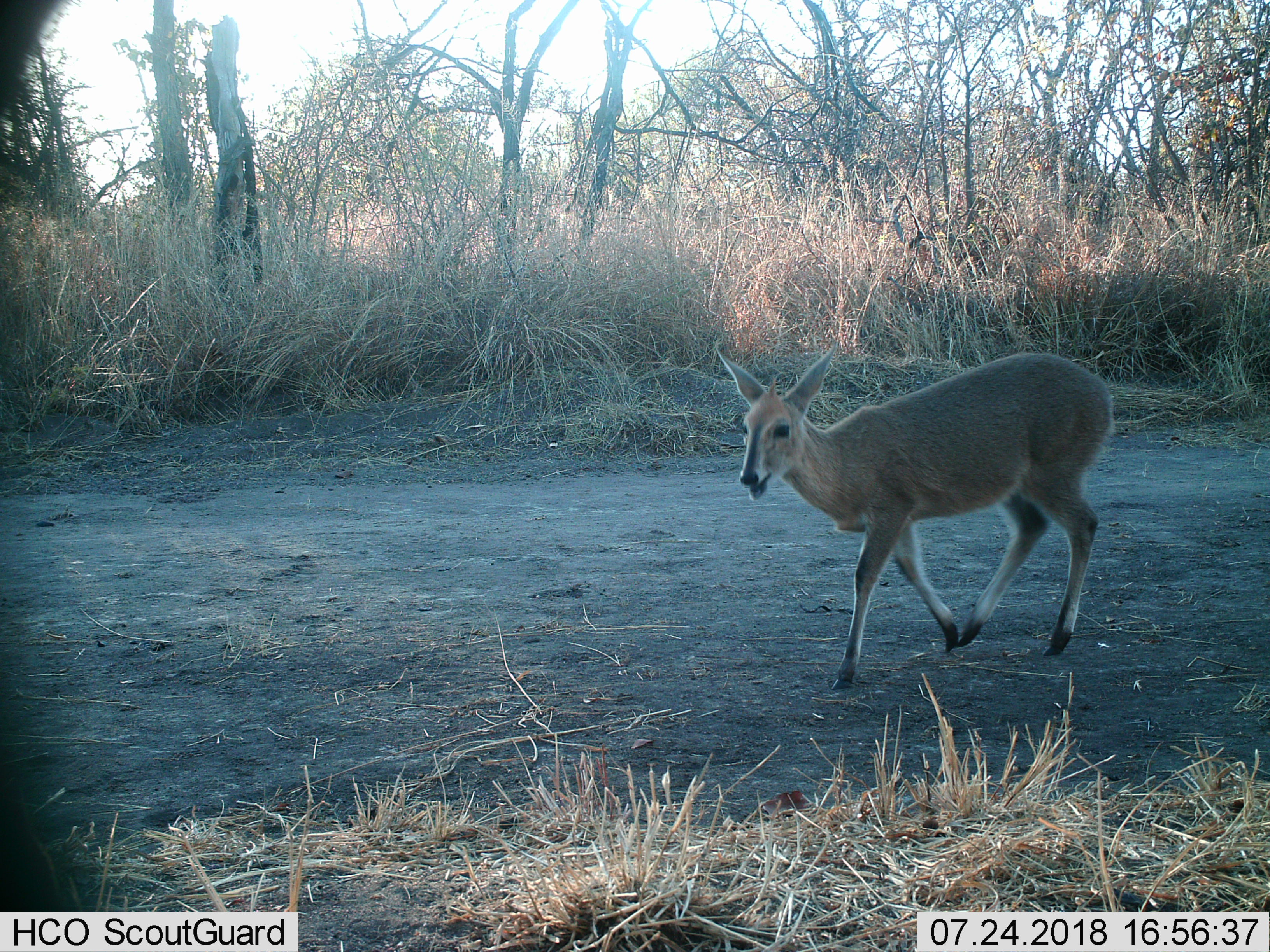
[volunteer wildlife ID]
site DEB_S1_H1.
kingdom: Animalia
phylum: Chordata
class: Mammalia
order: Artiodactyla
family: Bovidae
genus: Sylvicapra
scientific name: Sylvicapra grimmia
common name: common duiker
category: duikercommongrey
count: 1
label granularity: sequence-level